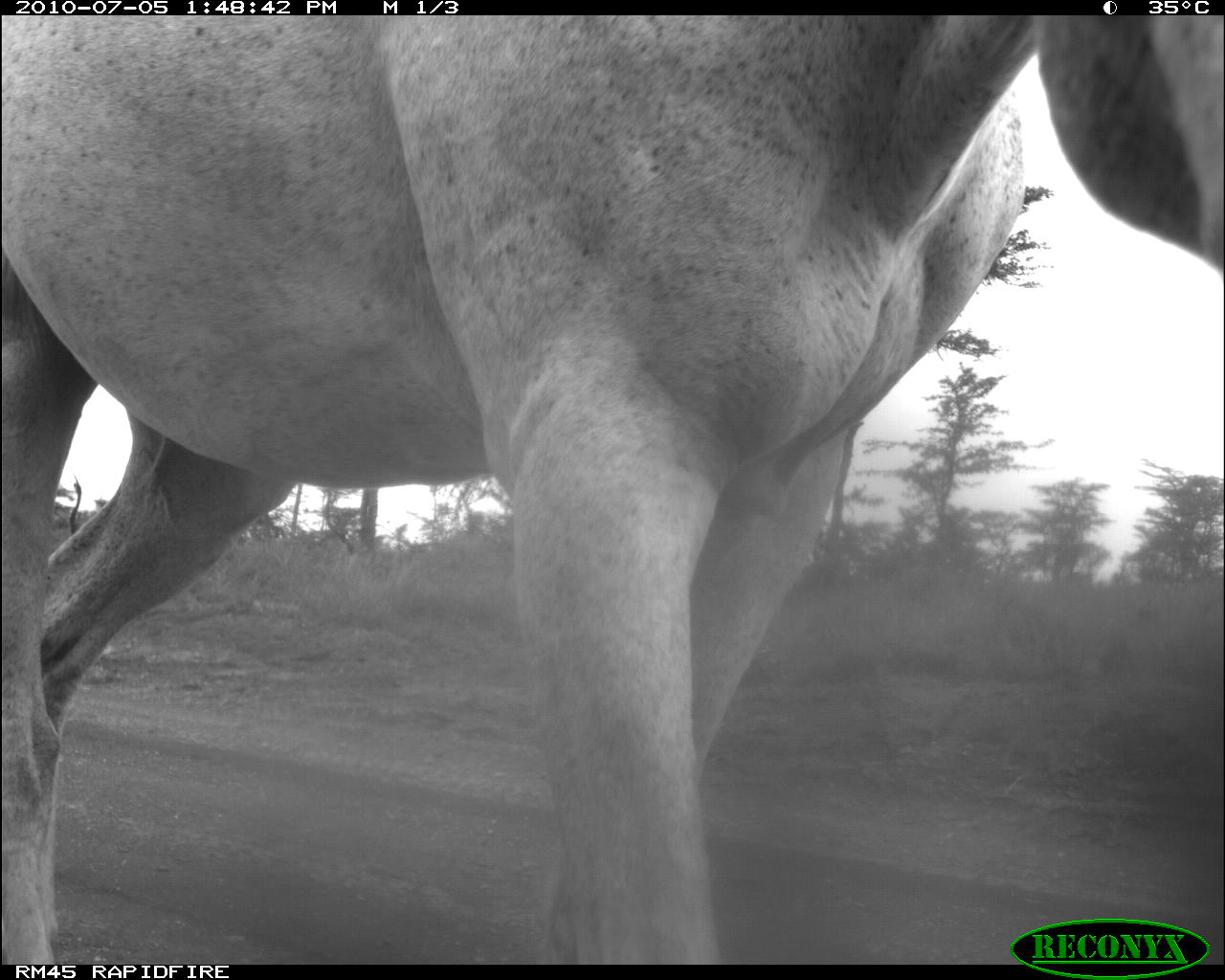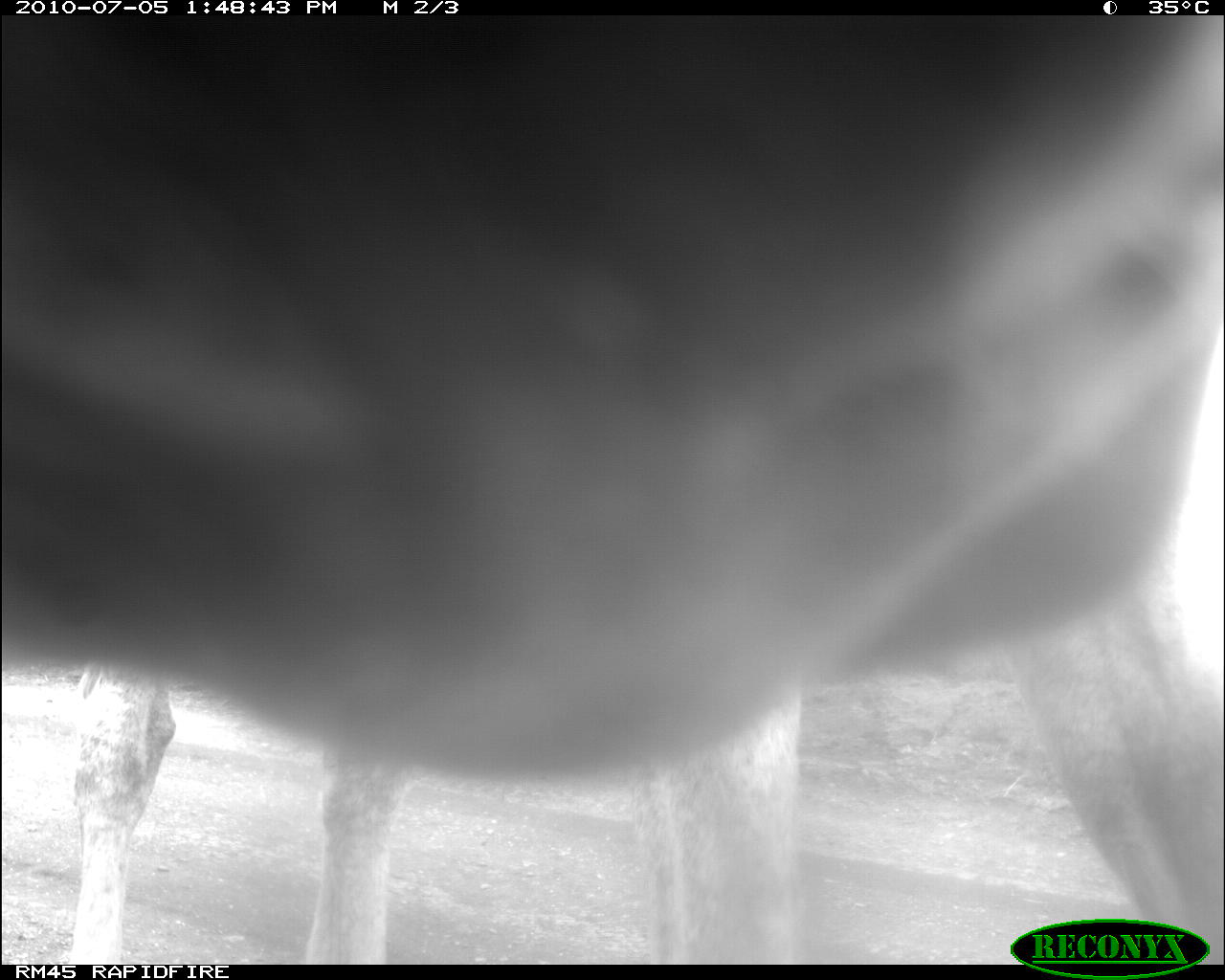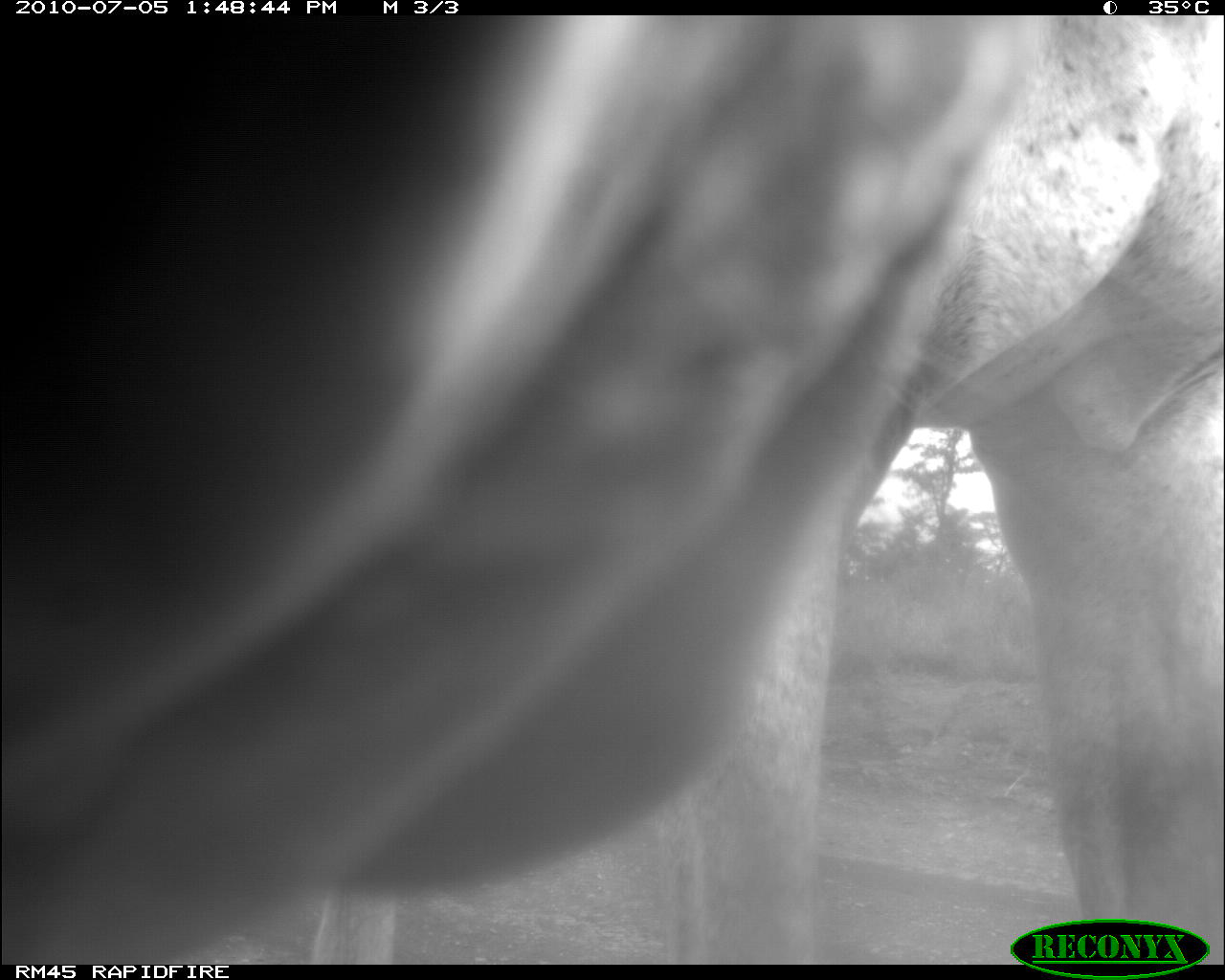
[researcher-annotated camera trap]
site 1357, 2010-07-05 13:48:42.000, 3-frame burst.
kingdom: Animalia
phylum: Chordata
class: Mammalia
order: Perissodactyla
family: Equidae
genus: Equus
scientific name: Equus ferus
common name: wild horse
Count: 1.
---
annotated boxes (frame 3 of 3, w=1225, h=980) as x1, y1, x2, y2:
equus ferus: 0, 15, 1223, 965; 311, 790, 701, 965